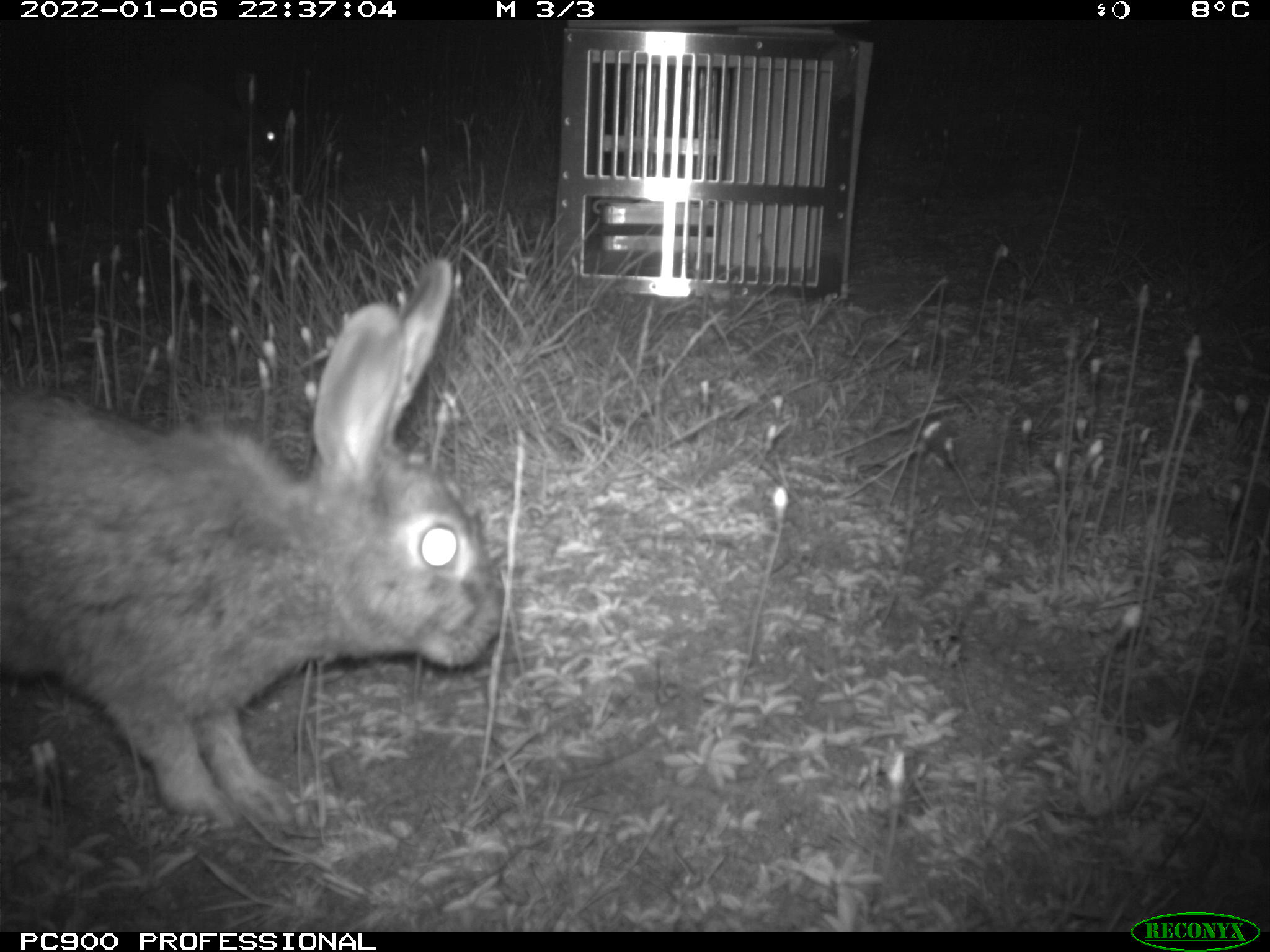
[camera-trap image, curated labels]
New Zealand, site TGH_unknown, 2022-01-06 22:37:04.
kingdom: Animalia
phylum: Chordata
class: Mammalia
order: Lagomorpha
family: Leporidae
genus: Oryctolagus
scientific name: Oryctolagus cuniculus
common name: european rabbit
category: rabbit